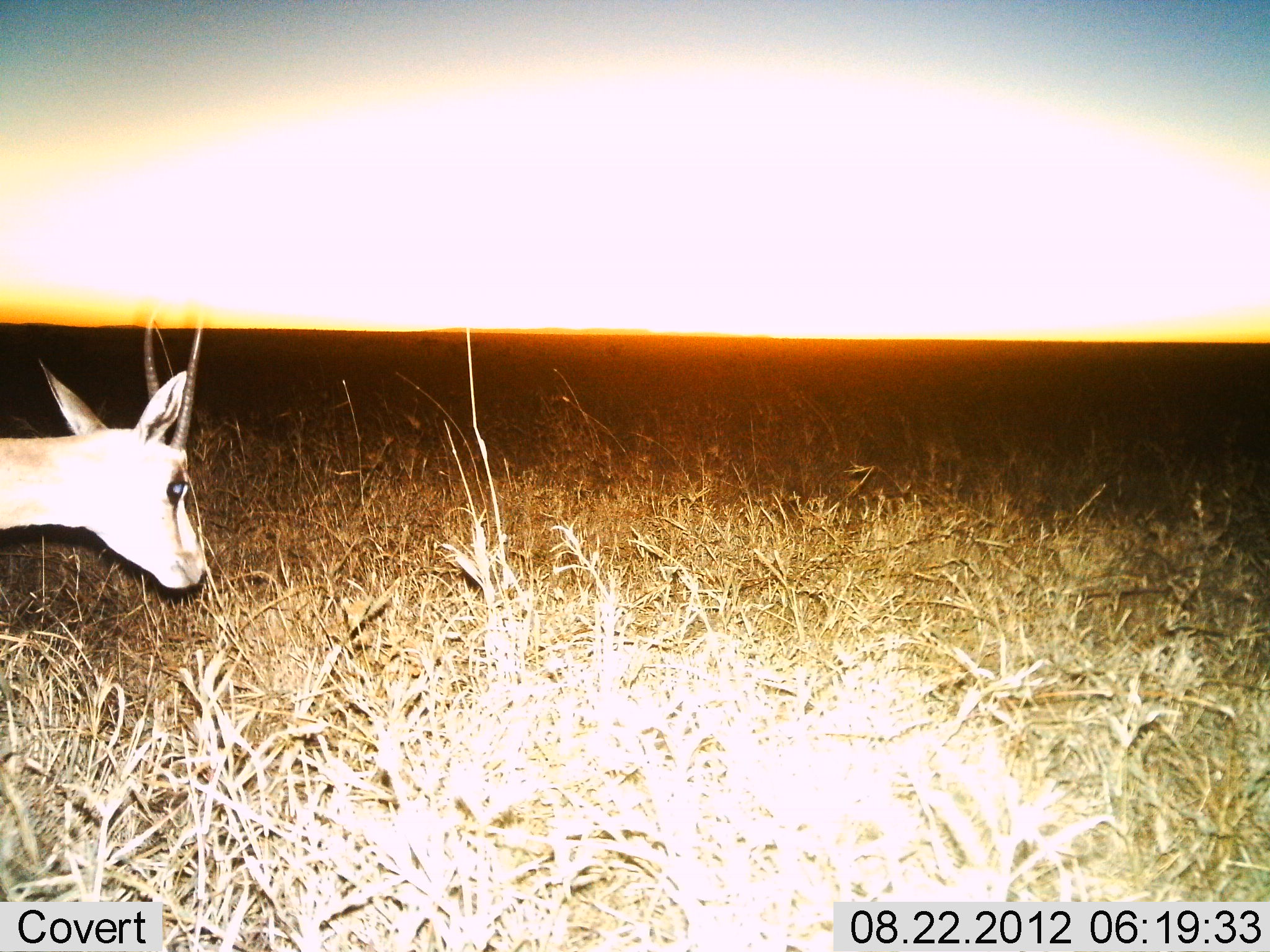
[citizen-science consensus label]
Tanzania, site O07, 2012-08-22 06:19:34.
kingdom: Animalia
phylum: Chordata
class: Mammalia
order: Artiodactyla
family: Bovidae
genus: Nanger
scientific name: Nanger granti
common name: grant's gazelle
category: gazellegrants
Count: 1.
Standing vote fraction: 50%.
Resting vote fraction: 0%.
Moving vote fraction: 50%.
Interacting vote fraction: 0%.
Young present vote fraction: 0%.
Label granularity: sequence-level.